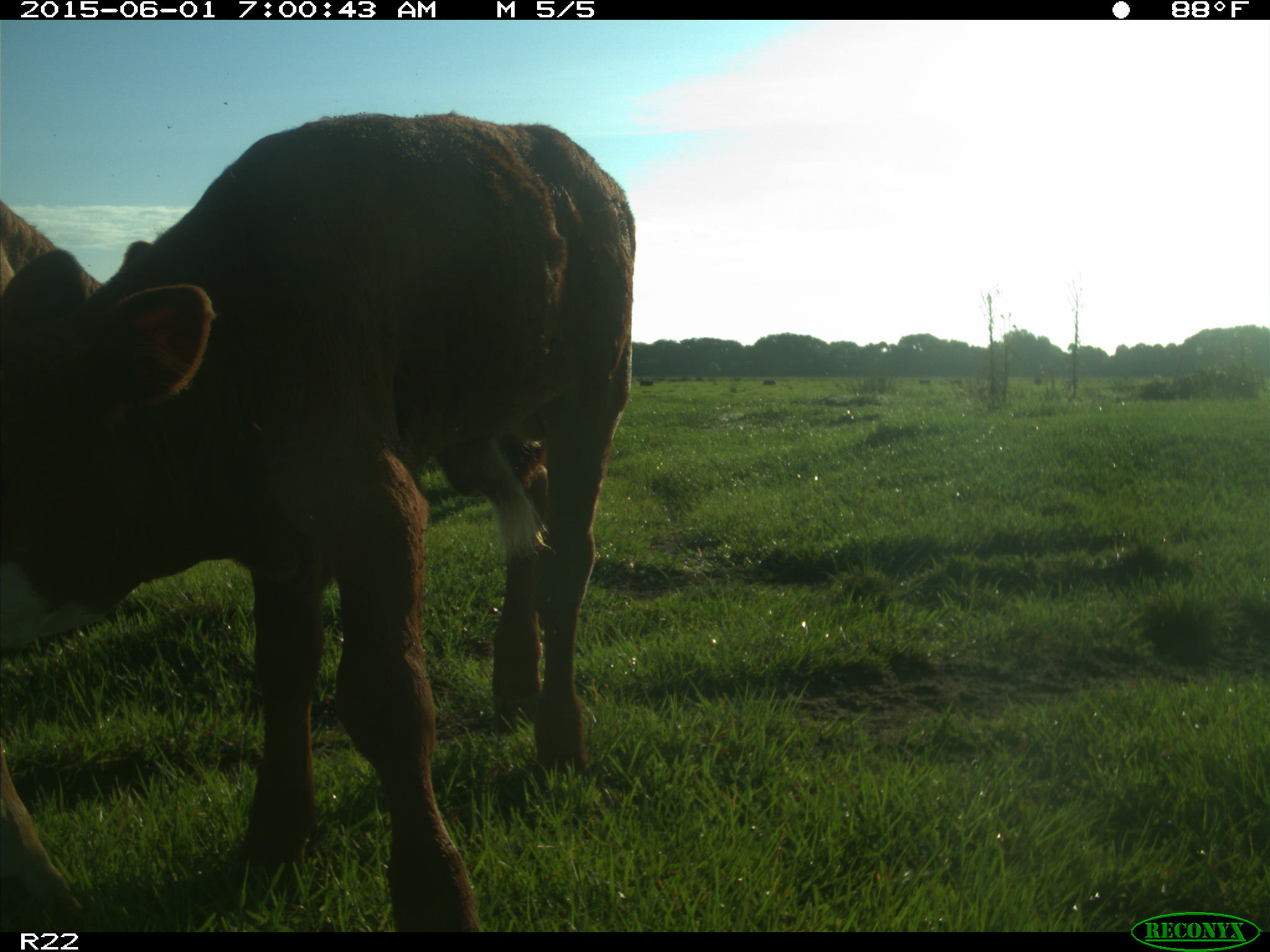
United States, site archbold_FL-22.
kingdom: Animalia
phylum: Chordata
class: Mammalia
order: Artiodactyla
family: Bovidae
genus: Bos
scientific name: Bos taurus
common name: domestic cow